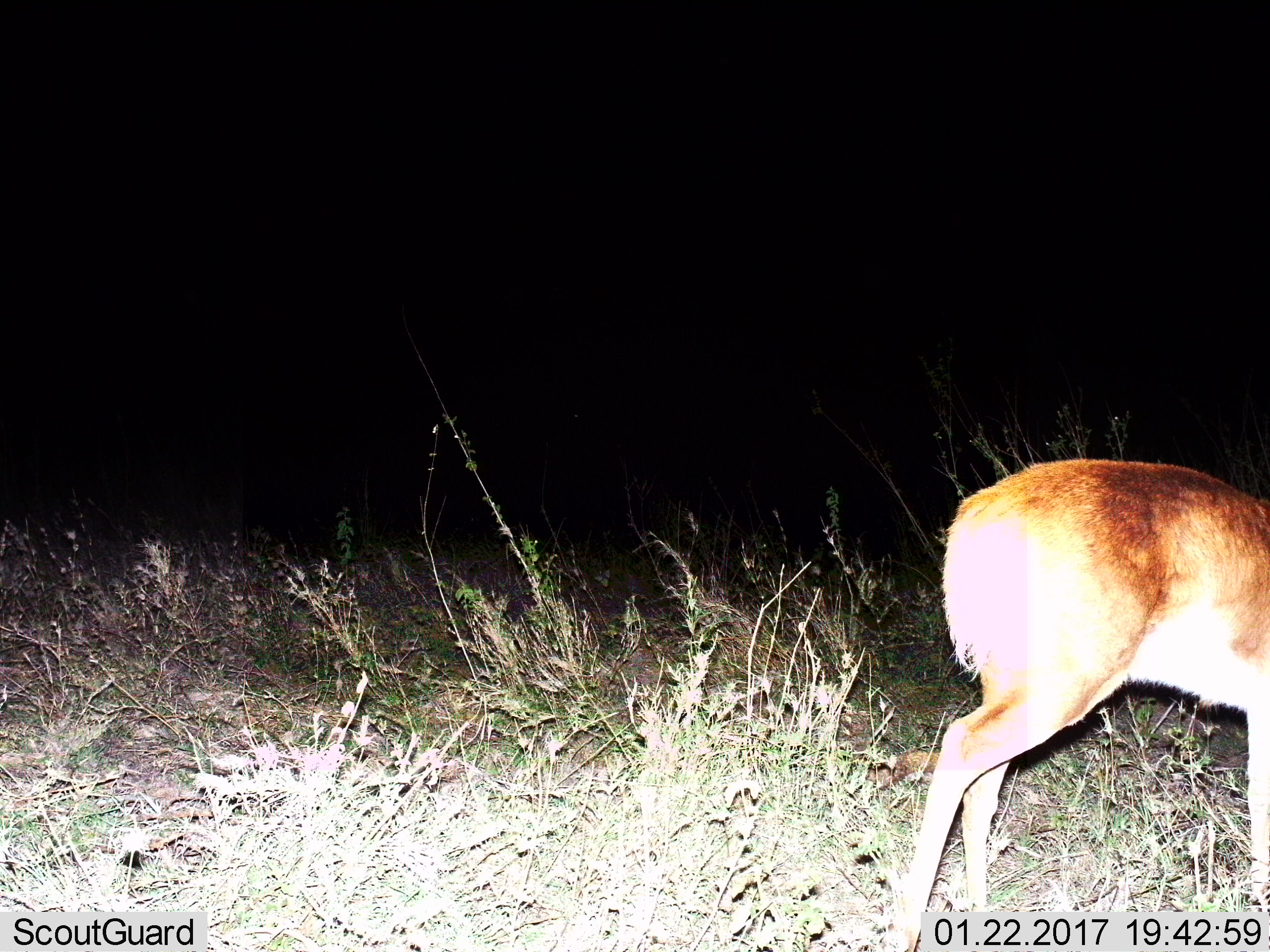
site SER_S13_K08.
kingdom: Animalia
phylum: Chordata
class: Mammalia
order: Artiodactyla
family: Bovidae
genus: Redunca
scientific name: Redunca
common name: reedbuck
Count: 1.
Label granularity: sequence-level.